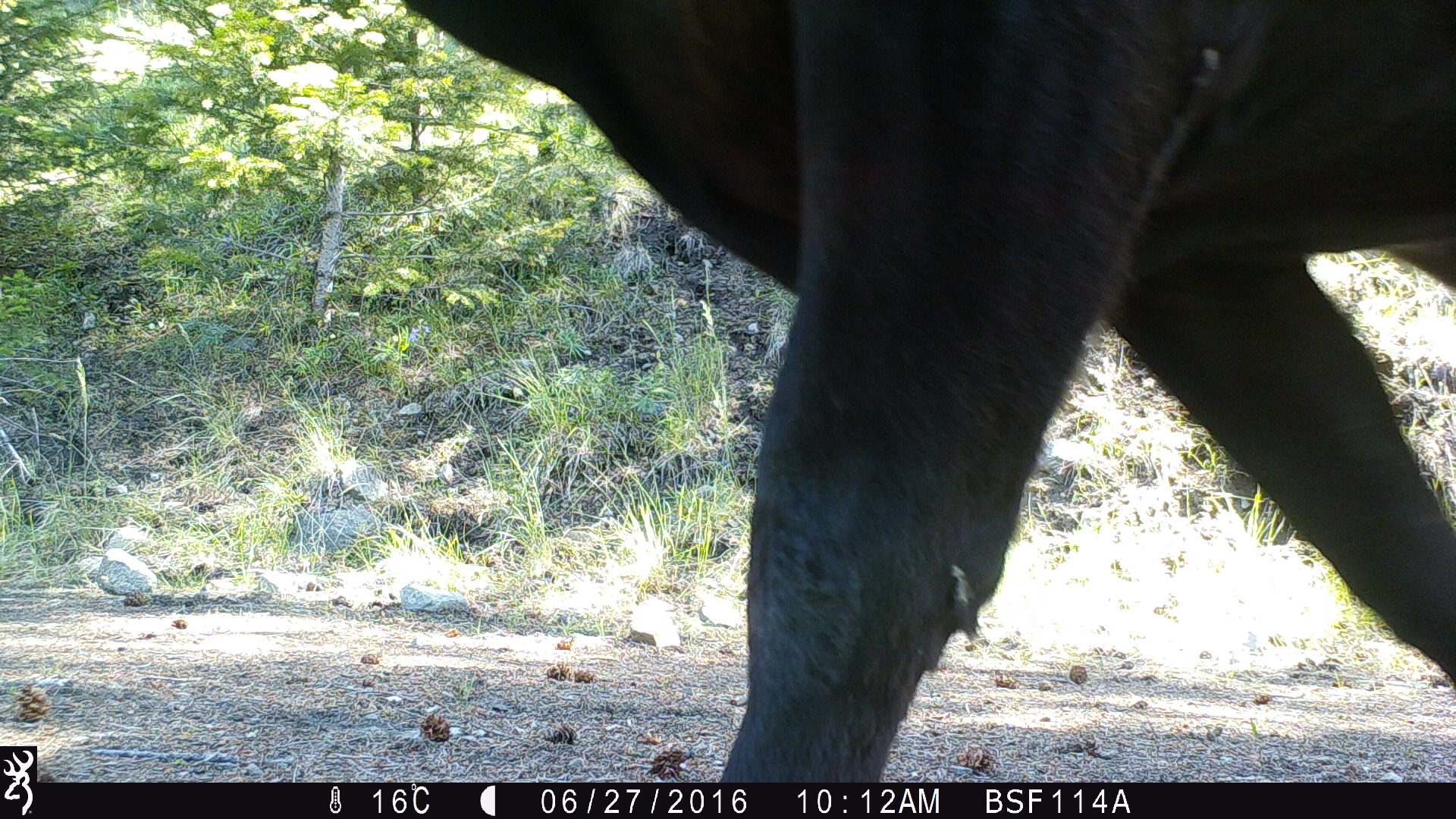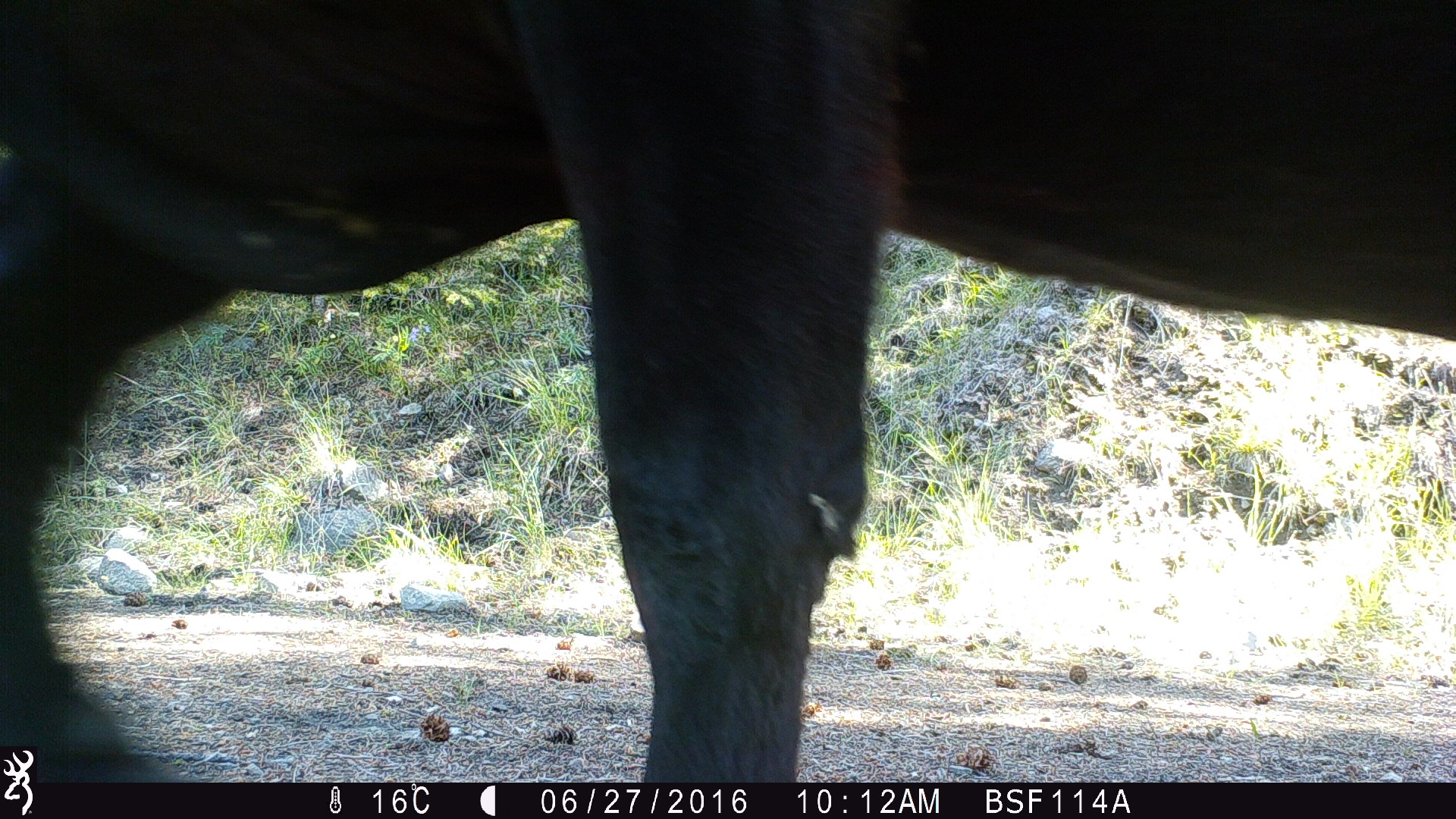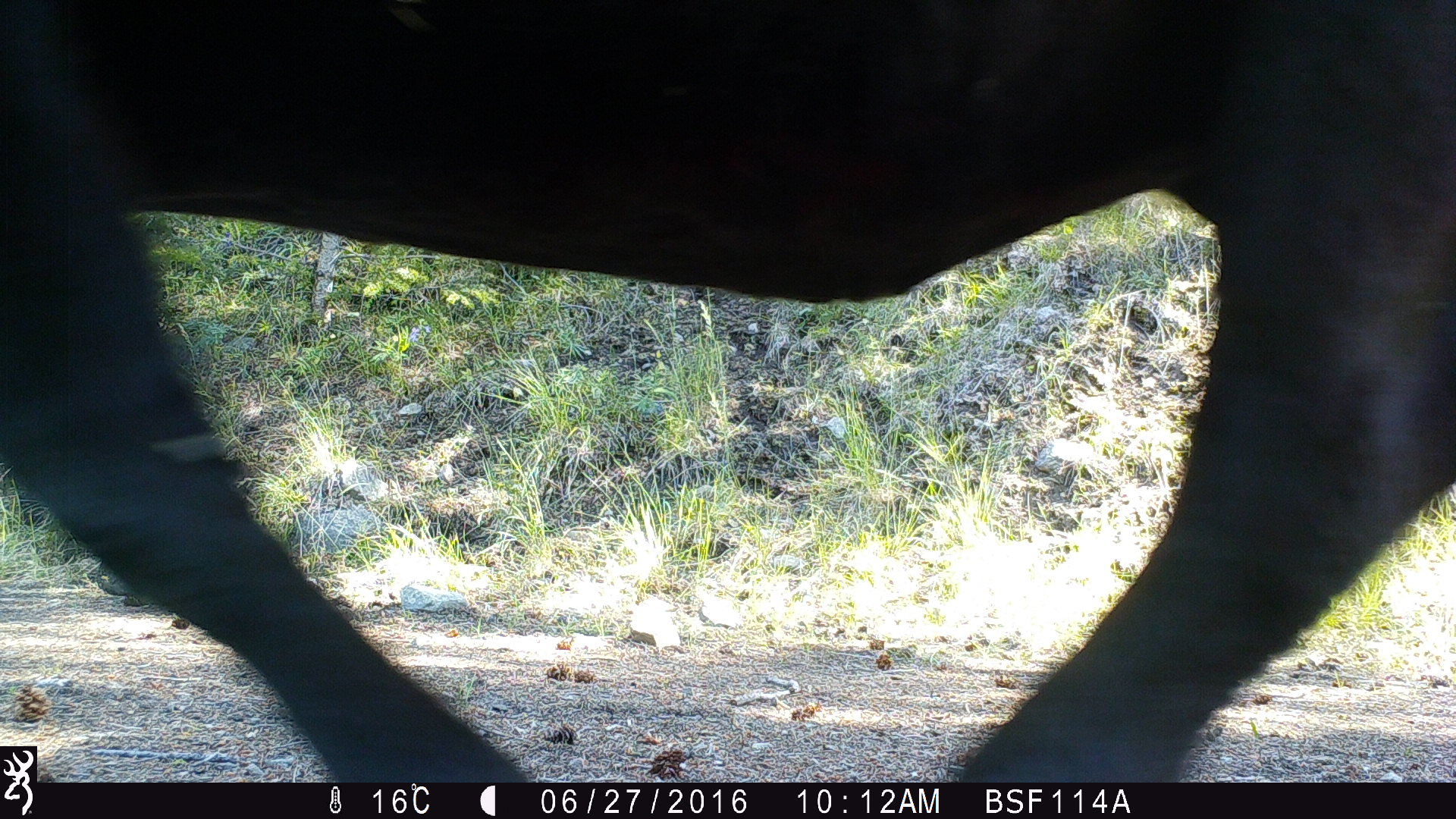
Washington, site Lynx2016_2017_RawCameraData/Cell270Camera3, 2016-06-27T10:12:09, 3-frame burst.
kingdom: Animalia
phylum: Chordata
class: Mammalia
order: Artiodactyla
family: Bovidae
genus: Bos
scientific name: Bos taurus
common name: domestic cattle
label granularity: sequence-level